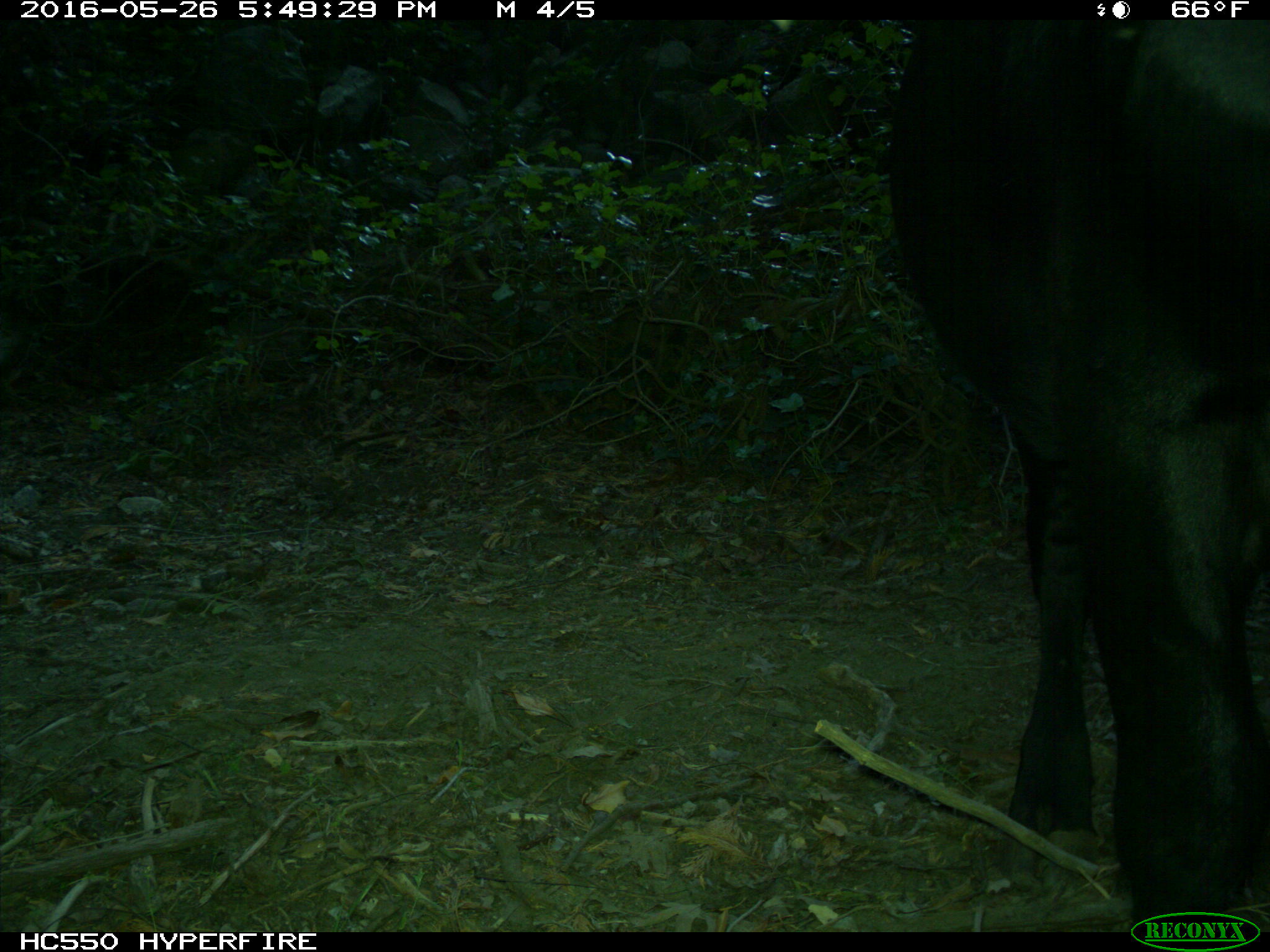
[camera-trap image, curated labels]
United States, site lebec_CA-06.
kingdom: Animalia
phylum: Chordata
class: Mammalia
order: Artiodactyla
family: Bovidae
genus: Bos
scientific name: Bos taurus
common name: domestic cow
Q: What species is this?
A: Bos taurus (domestic cow).